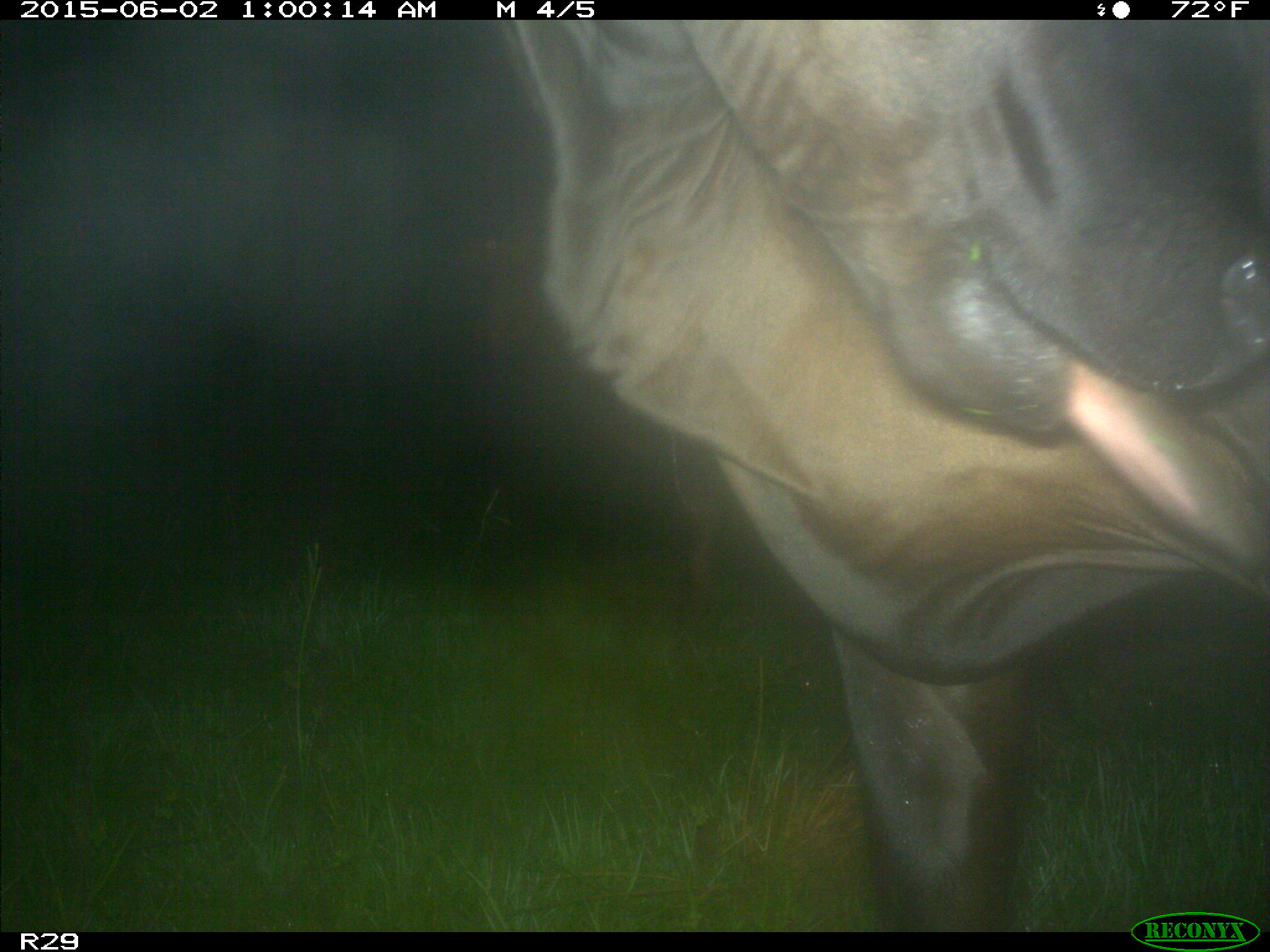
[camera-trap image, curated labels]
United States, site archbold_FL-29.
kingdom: Animalia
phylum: Chordata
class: Mammalia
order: Artiodactyla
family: Bovidae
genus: Bos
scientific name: Bos taurus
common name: domestic cow